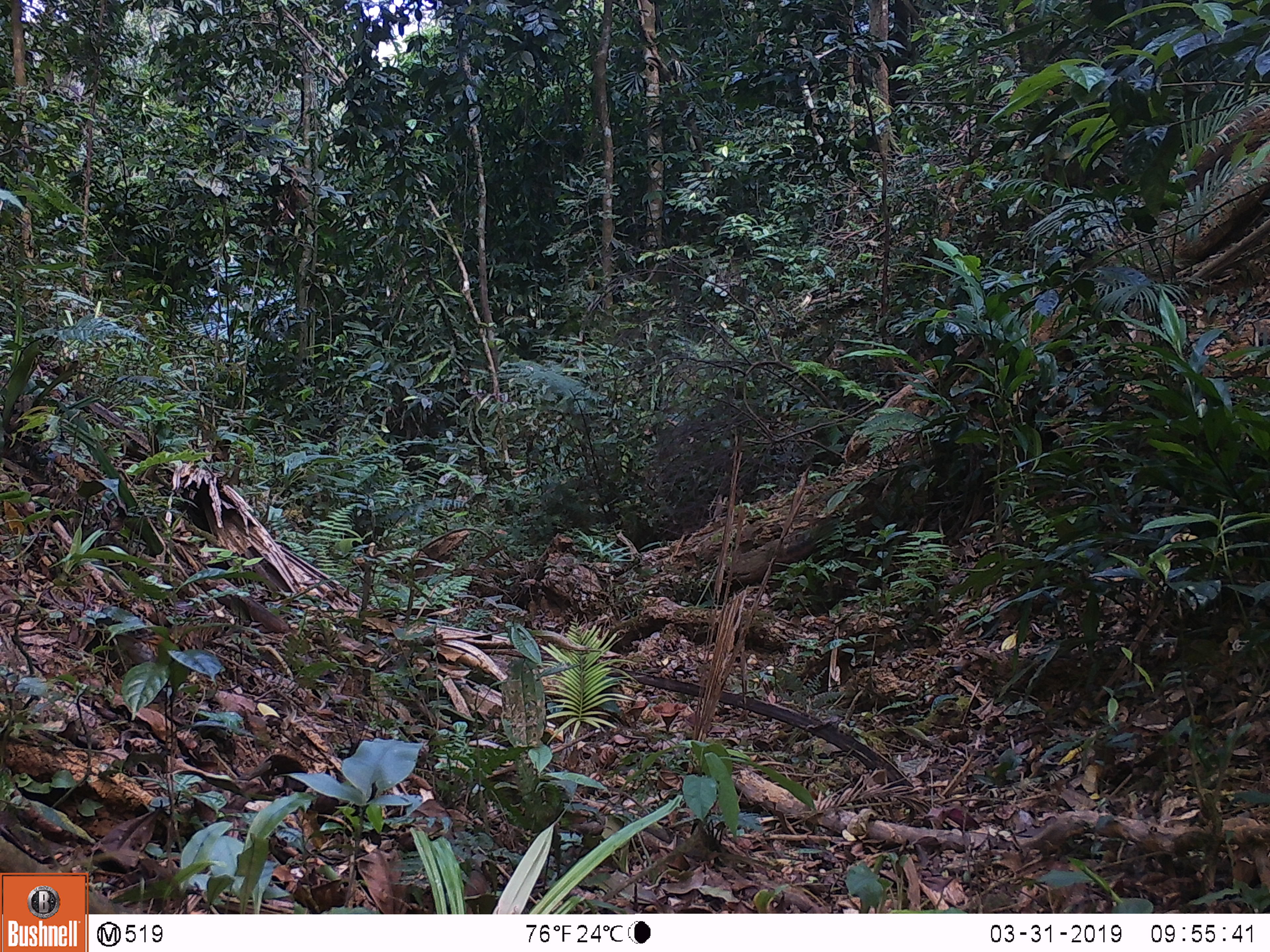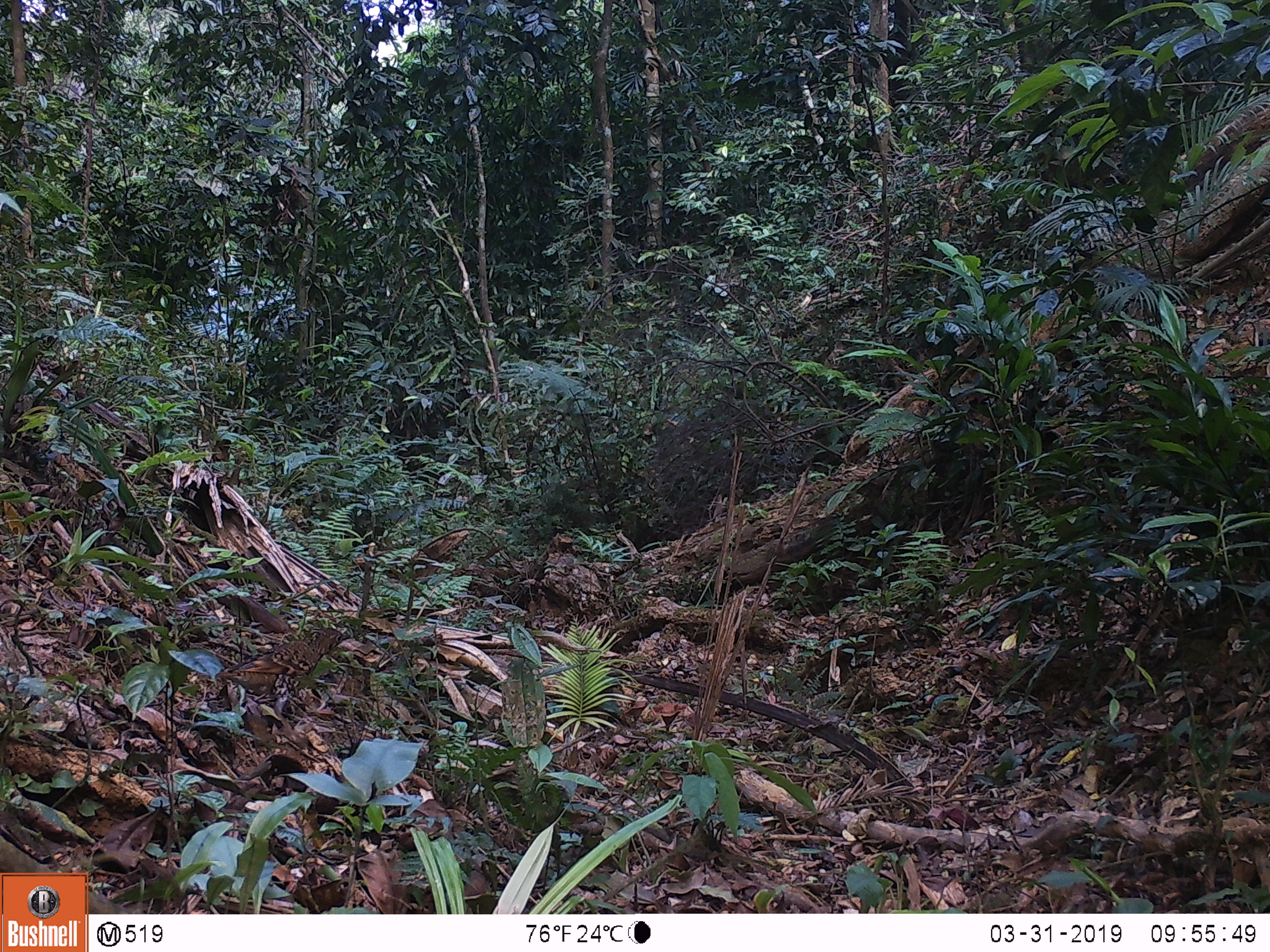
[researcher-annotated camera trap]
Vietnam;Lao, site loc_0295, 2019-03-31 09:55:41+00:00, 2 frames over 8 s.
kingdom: Animalia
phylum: Chordata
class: Aves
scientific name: Aves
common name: bird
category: unidentified bird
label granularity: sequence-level